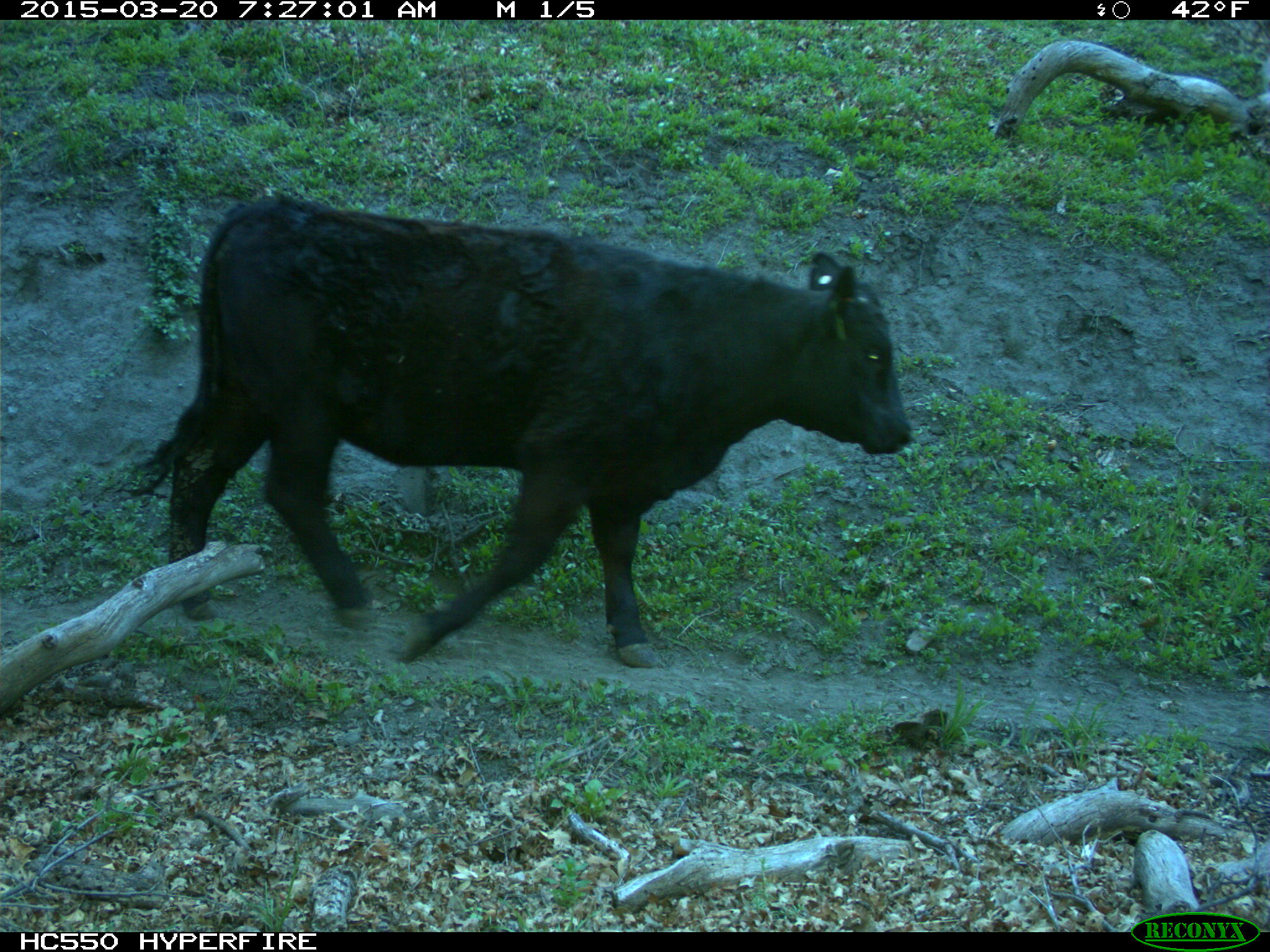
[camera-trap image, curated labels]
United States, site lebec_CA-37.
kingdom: Animalia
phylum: Chordata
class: Mammalia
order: Artiodactyla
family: Bovidae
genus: Bos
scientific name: Bos taurus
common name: domestic cow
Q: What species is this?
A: Bos taurus (domestic cow).